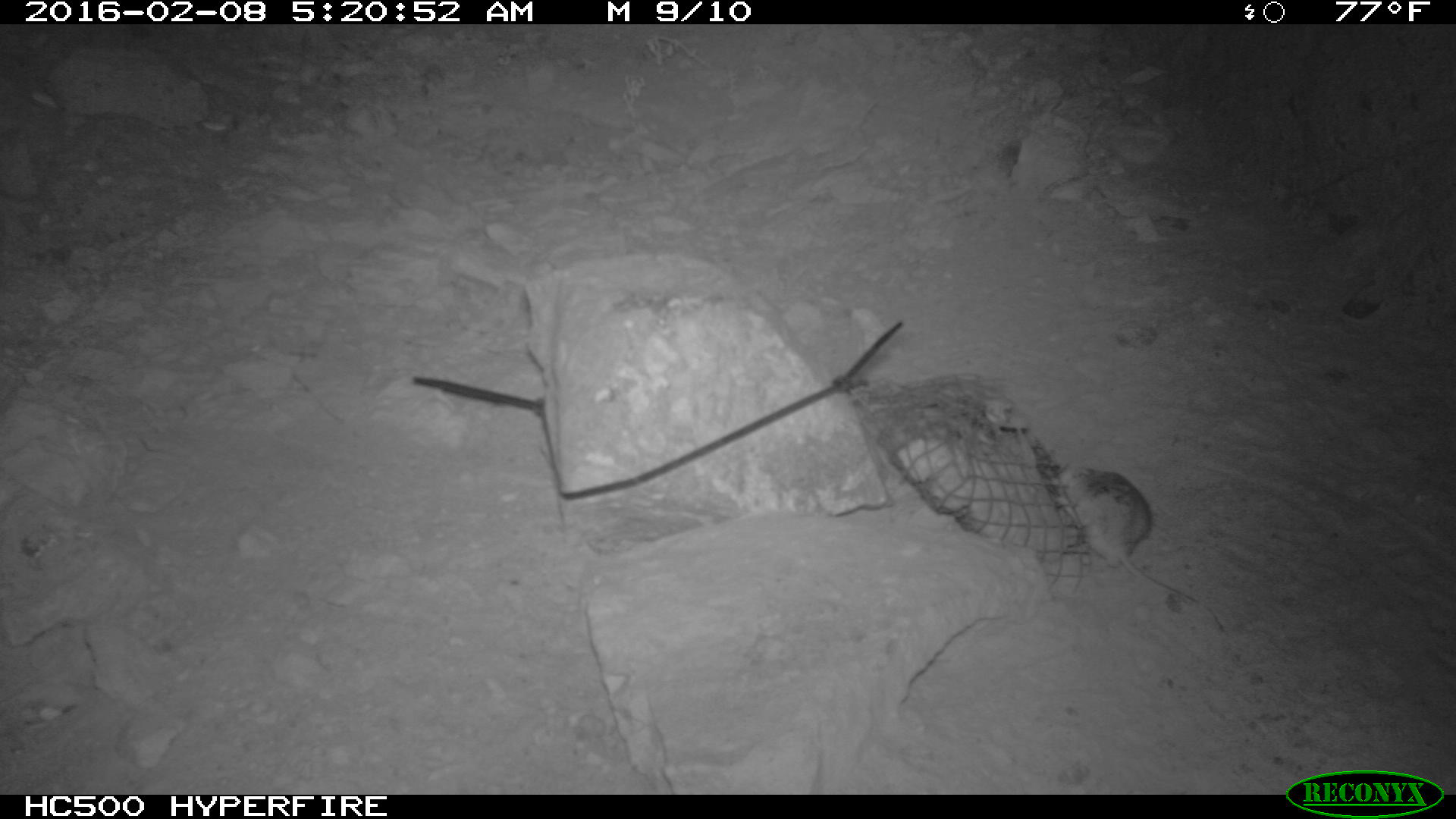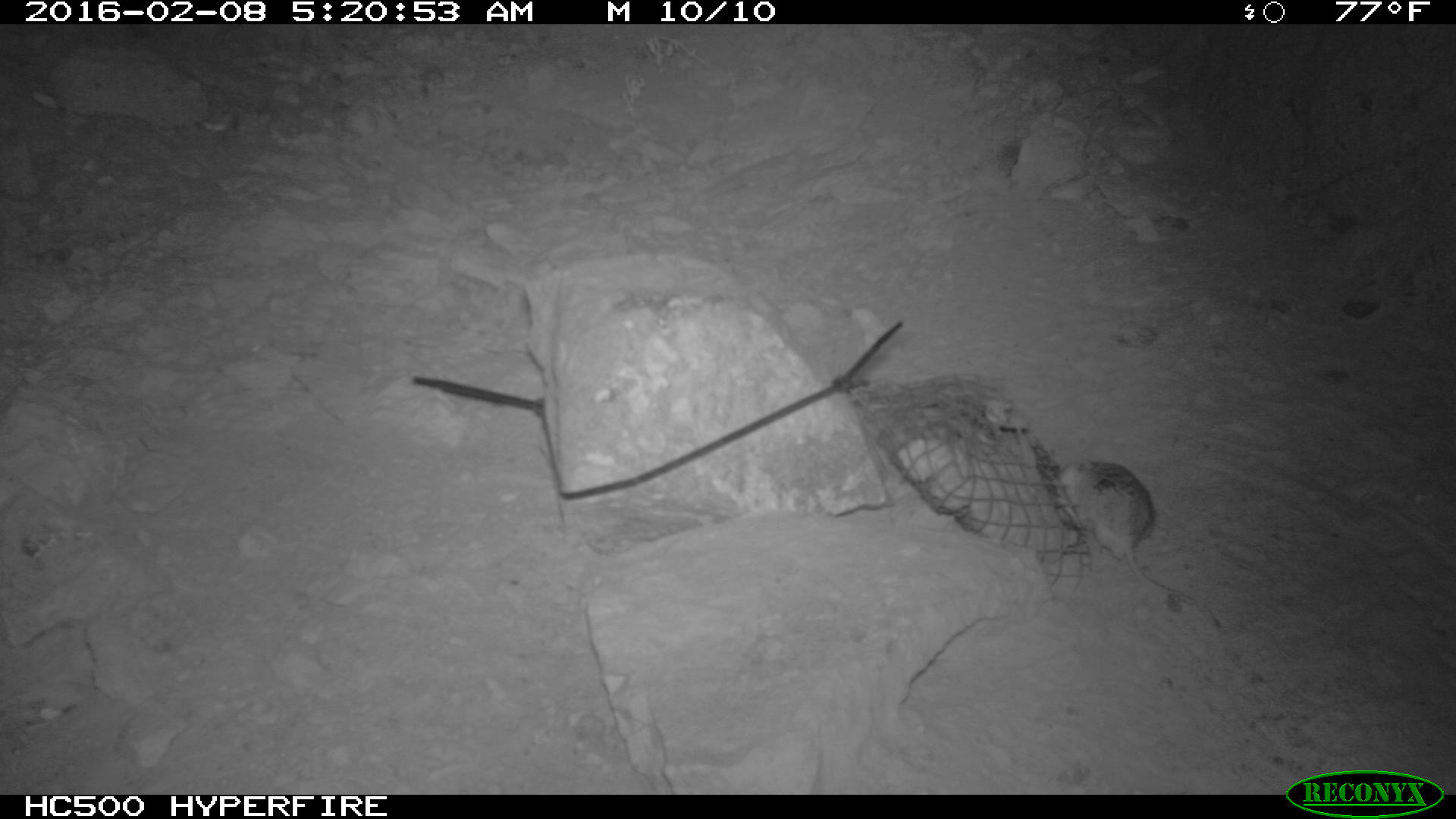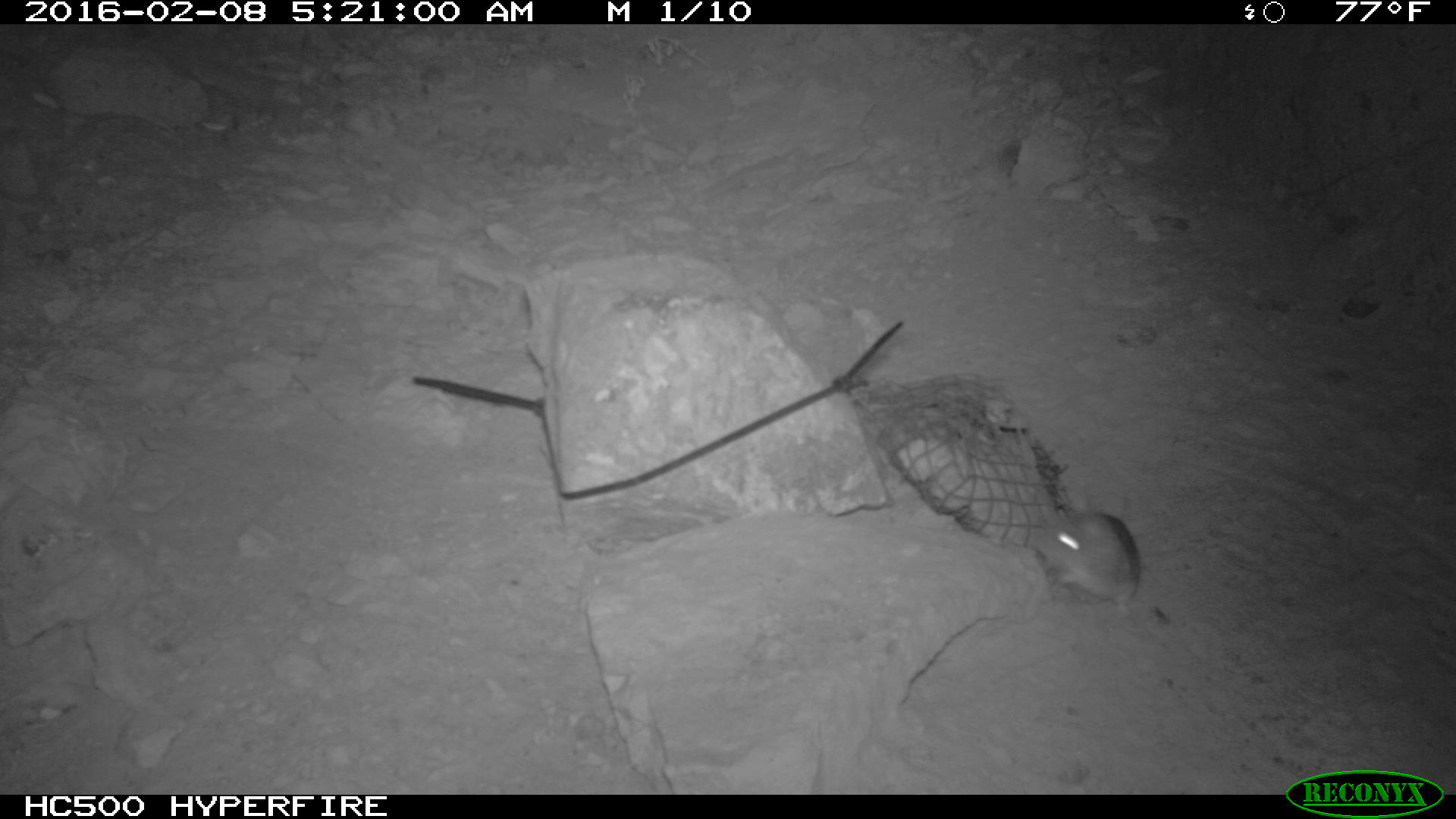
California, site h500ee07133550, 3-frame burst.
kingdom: Animalia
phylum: Chordata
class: Mammalia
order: Rodentia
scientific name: Rodentia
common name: rodent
Rodent (Rodentia).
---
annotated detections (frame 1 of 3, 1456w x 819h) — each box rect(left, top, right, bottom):
rodent: rect(1057, 463, 1226, 634)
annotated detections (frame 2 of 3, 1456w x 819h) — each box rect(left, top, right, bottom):
rodent: rect(1058, 460, 1226, 638)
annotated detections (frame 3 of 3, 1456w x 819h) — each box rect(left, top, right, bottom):
rodent: rect(1025, 506, 1143, 611)